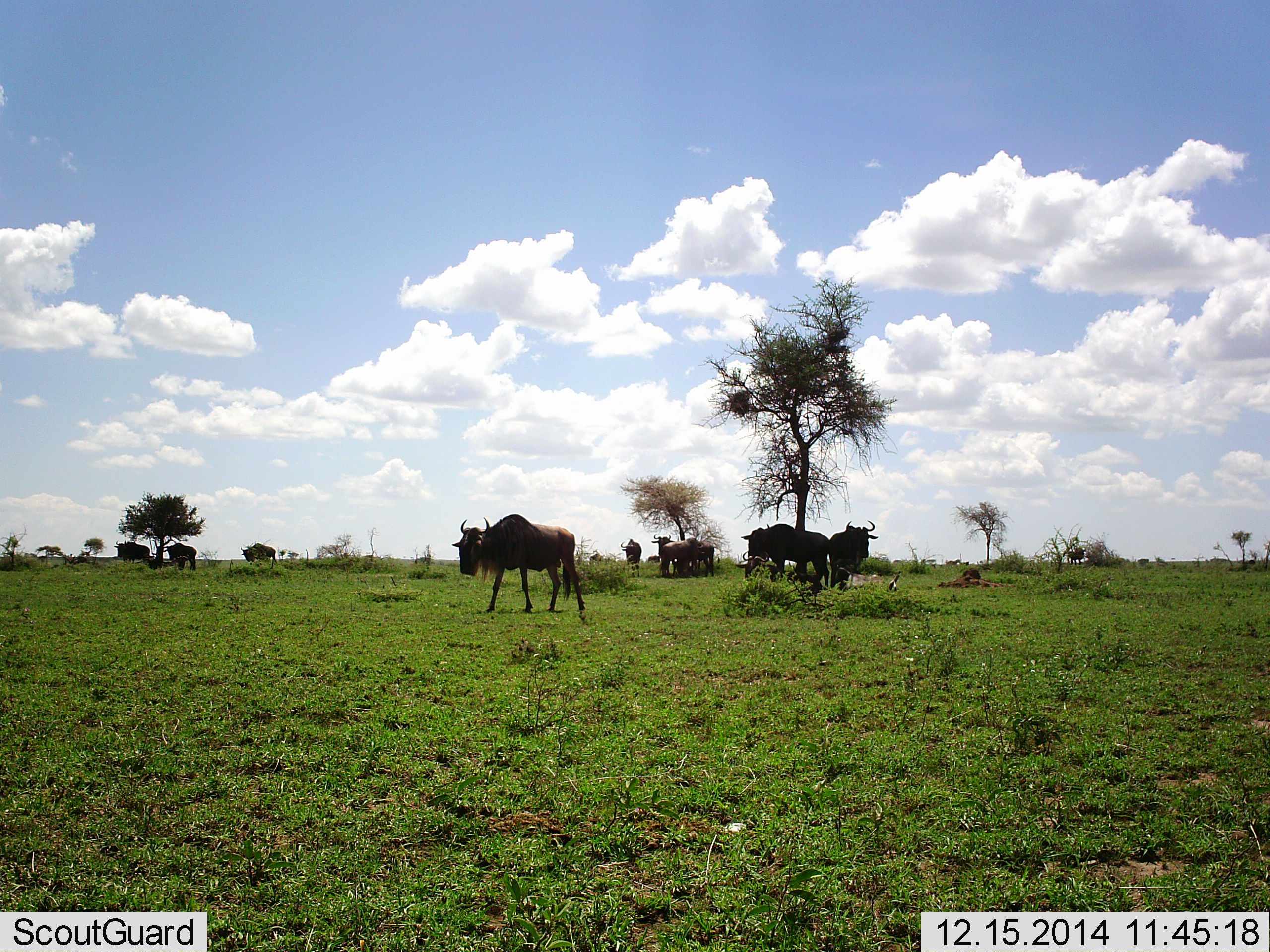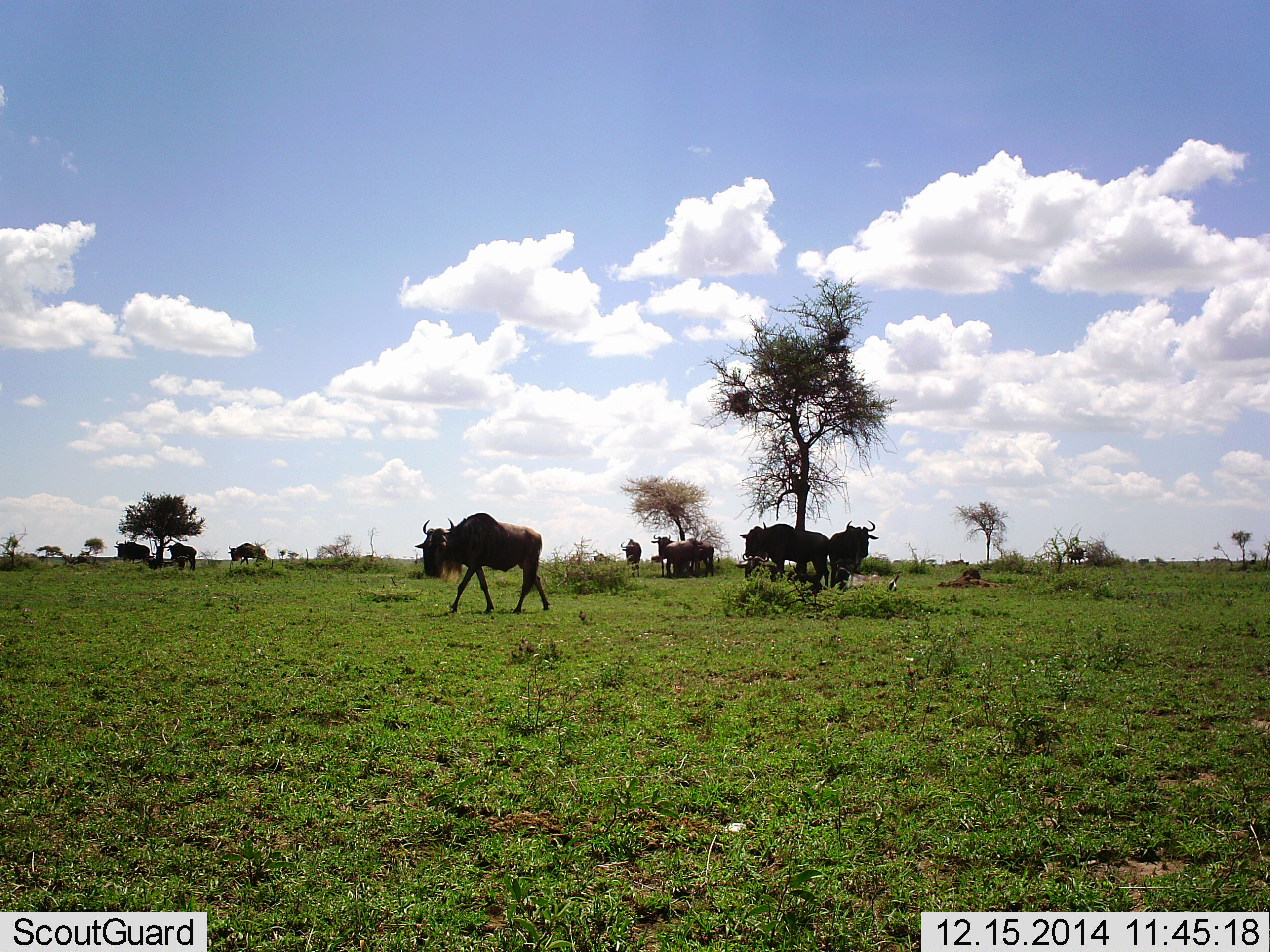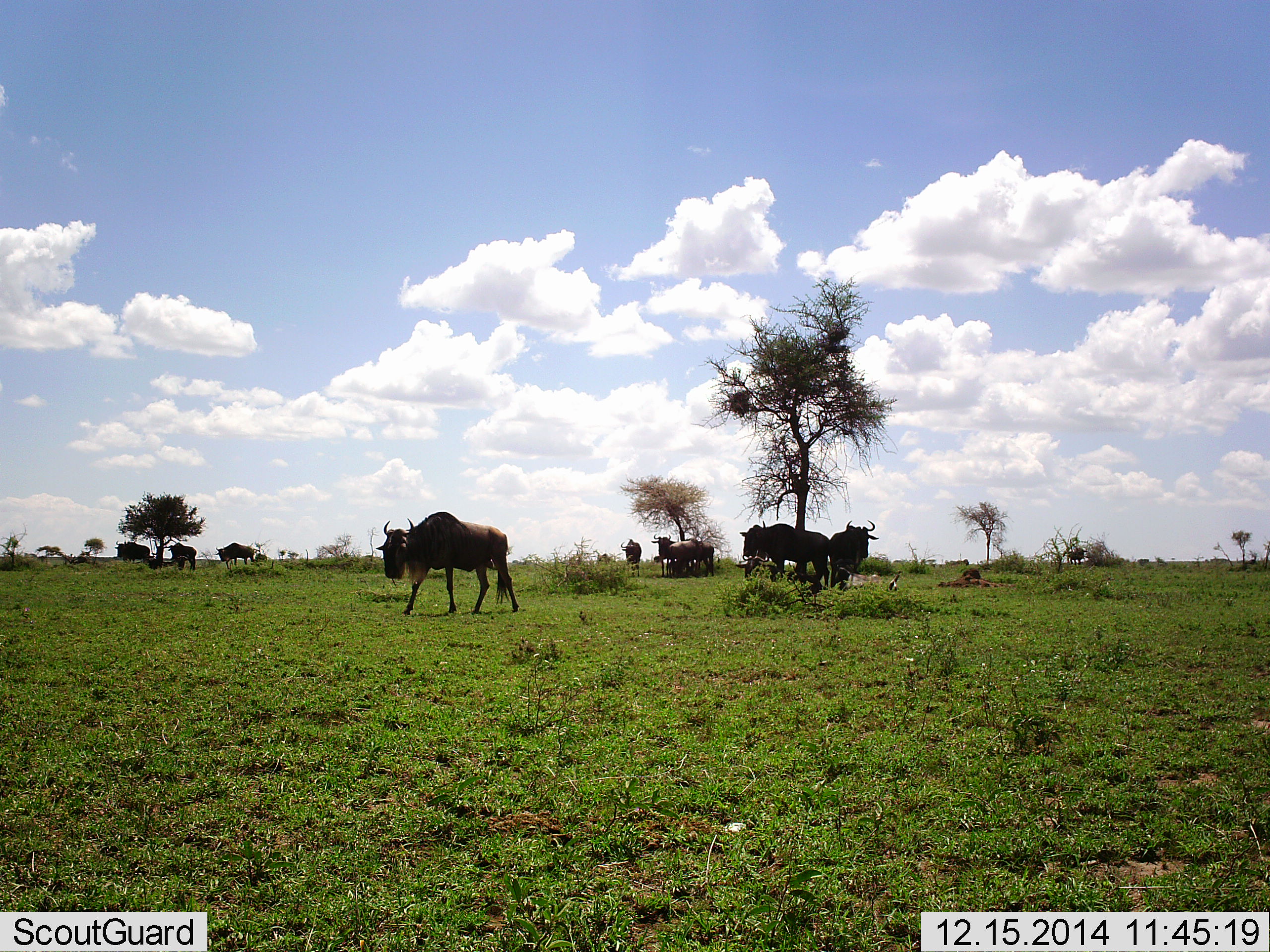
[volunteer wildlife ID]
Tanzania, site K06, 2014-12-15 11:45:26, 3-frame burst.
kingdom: Animalia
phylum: Chordata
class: Mammalia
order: Artiodactyla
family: Bovidae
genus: Connochaetes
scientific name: Connochaetes taurinus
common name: blue wildebeest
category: wildebeest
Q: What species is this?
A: Wildebeest (blue wildebeest) (Connochaetes taurinus).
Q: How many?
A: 10.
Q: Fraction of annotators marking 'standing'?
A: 60%.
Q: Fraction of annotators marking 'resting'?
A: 10%.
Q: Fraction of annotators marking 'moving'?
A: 70%.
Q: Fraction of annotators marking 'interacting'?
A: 10%.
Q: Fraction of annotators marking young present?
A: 0%.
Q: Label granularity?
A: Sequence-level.